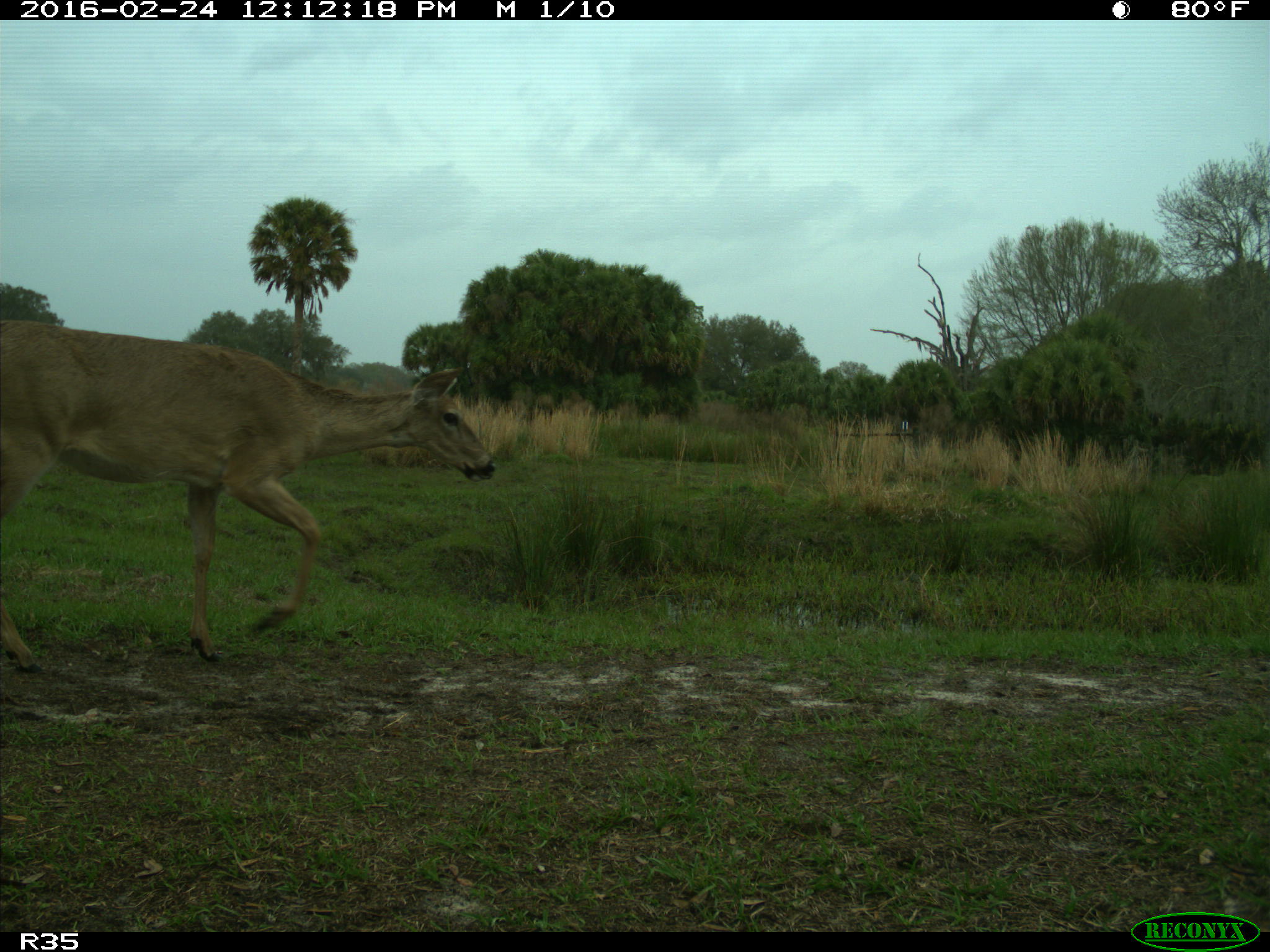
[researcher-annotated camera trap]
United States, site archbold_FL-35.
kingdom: Animalia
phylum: Chordata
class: Mammalia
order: Artiodactyla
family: Cervidae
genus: Odocoileus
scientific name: Odocoileus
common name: deer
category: unidentified deer